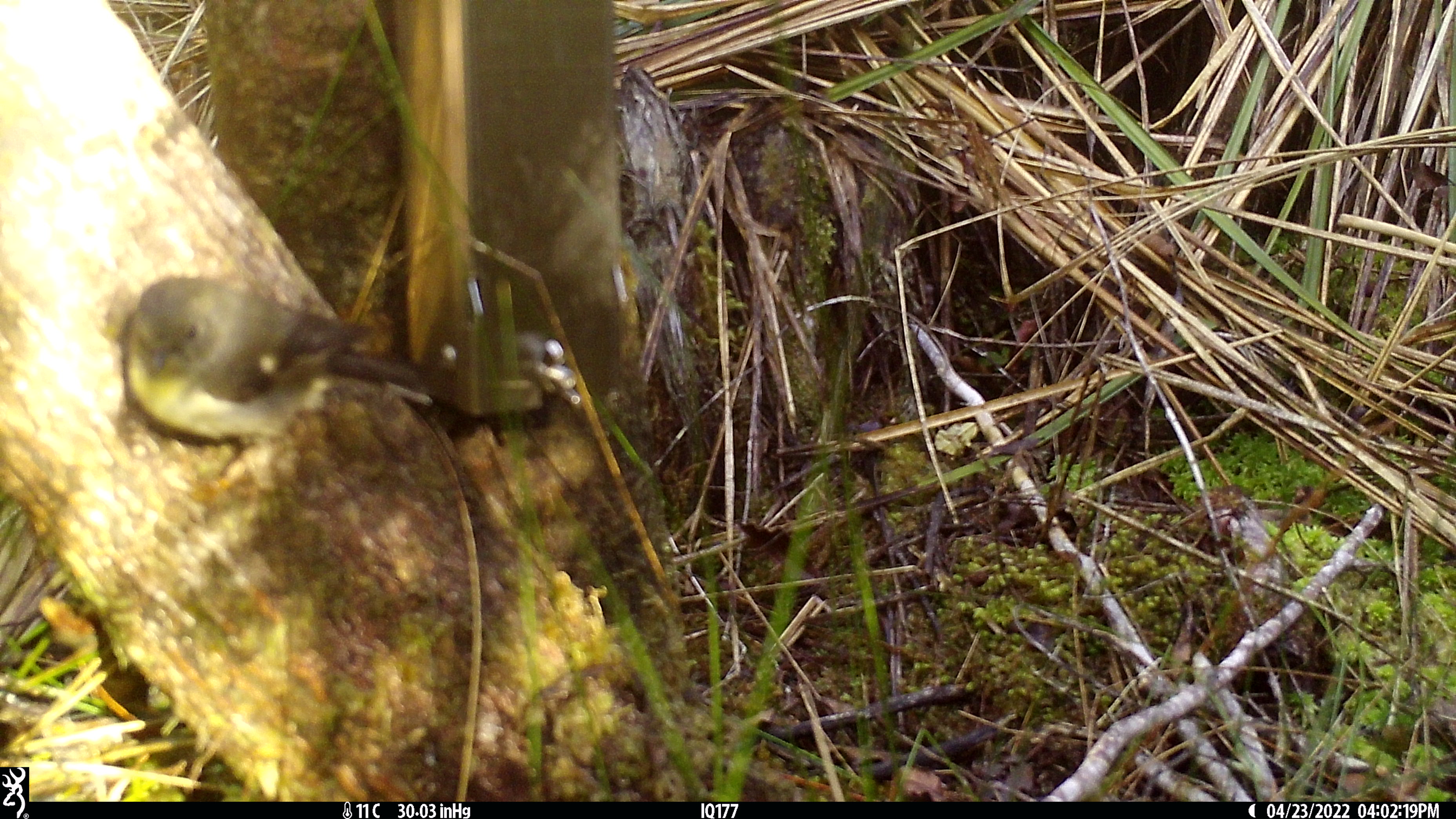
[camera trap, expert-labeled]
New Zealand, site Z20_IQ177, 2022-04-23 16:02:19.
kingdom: Animalia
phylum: Chordata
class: Aves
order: Passeriformes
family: Petroicidae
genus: Petroica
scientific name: Petroica macrocephala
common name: tomtit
Tomtit (Petroica macrocephala).